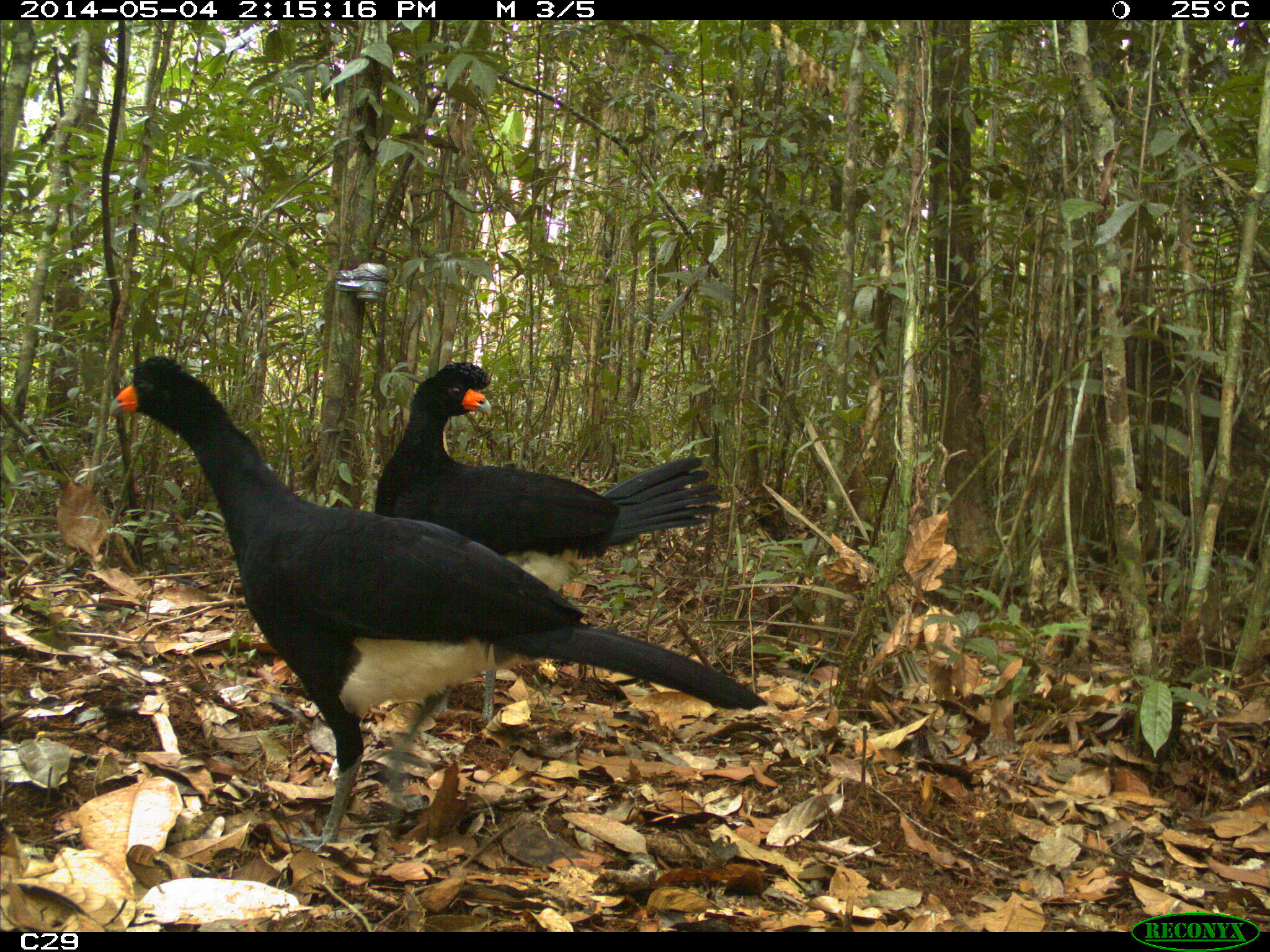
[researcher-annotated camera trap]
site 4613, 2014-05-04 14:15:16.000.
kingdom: Animalia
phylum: Chordata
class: Aves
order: Galliformes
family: Cracidae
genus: Crax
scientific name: Crax alector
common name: black curassow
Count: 2.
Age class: adult.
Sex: female.